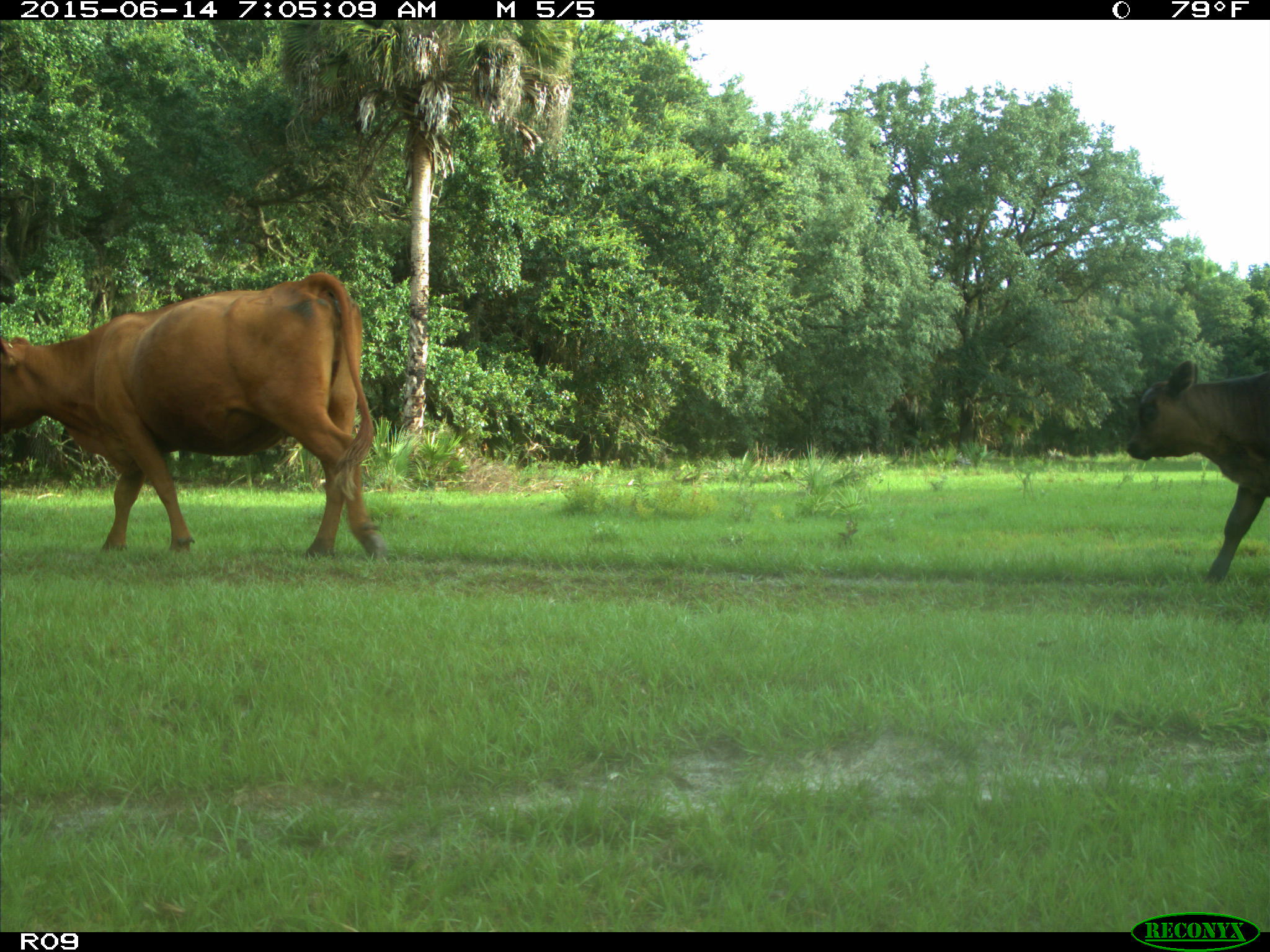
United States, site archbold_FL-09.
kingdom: Animalia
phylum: Chordata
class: Mammalia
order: Artiodactyla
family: Bovidae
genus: Bos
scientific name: Bos taurus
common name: domestic cow